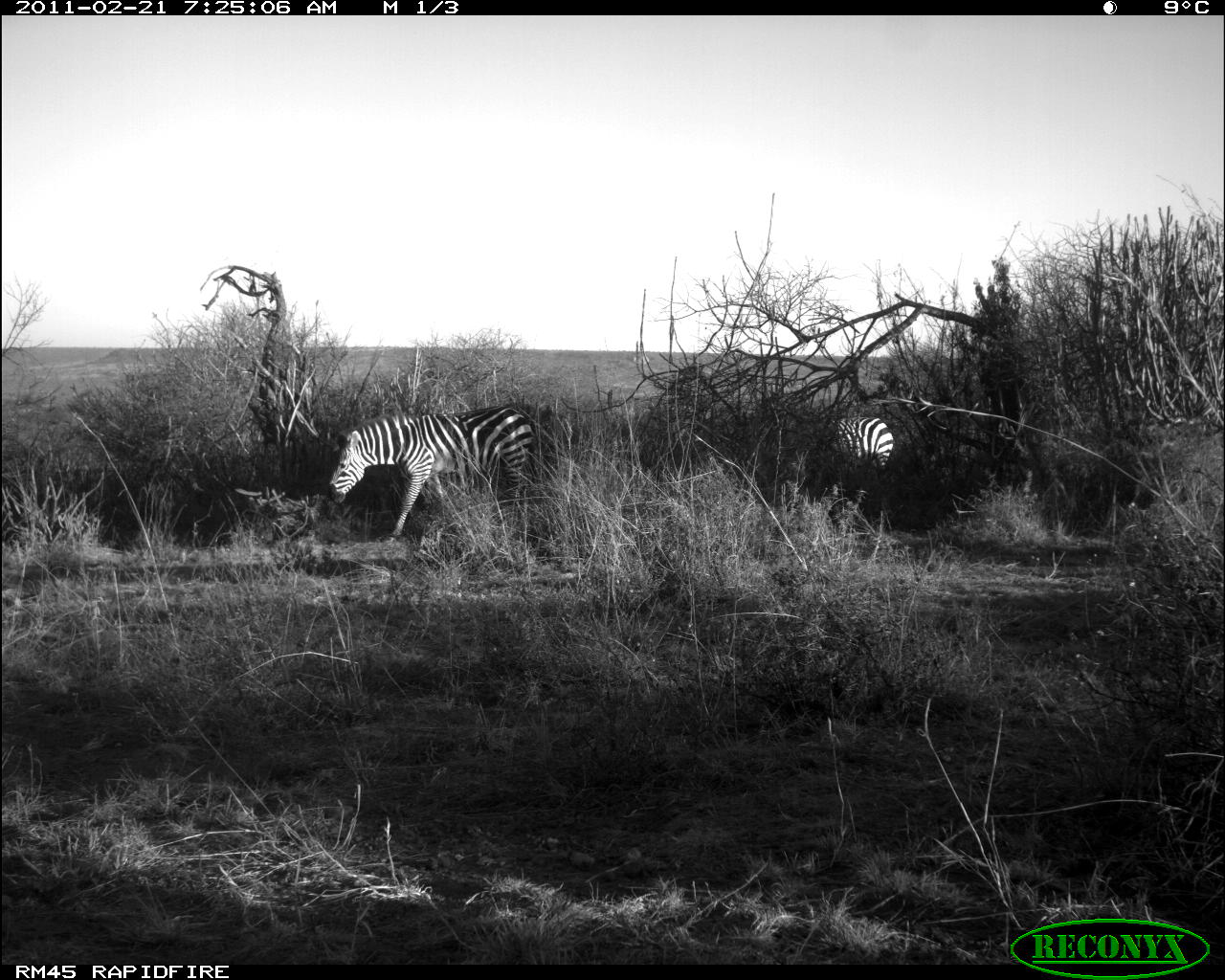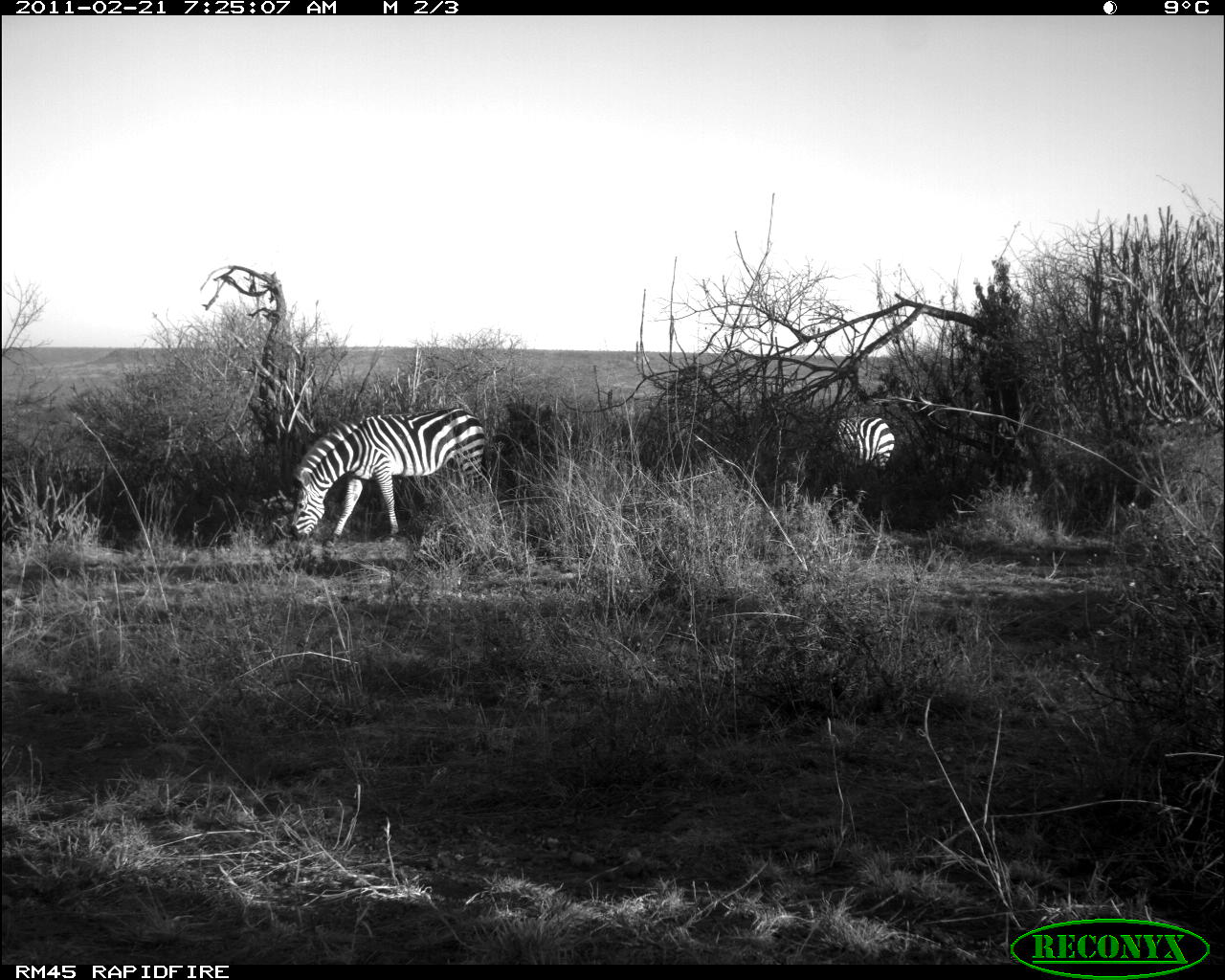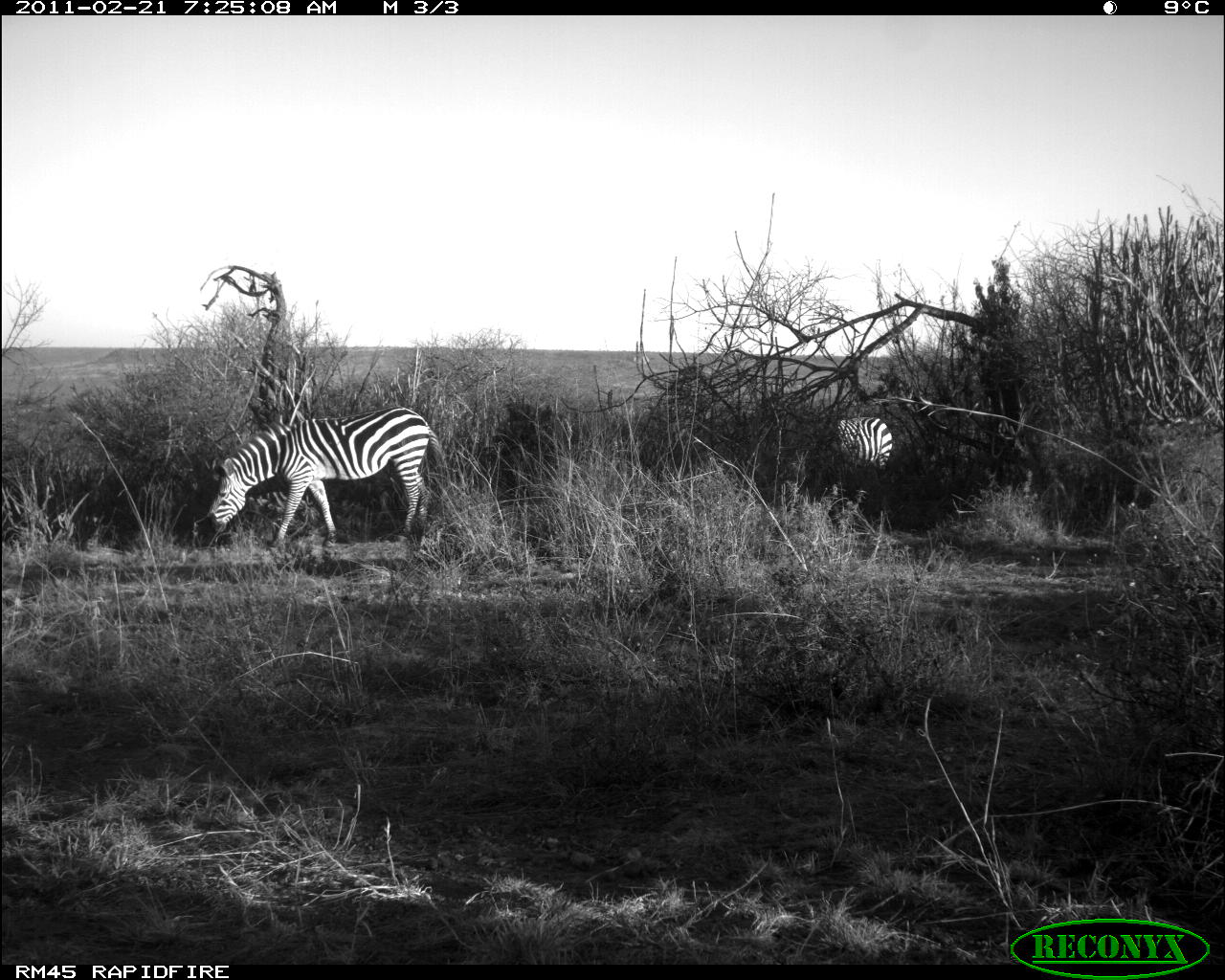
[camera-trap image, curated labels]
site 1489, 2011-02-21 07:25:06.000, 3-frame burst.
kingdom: Animalia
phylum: Chordata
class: Mammalia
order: Perissodactyla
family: Equidae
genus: Equus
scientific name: Equus quagga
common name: plains zebra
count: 2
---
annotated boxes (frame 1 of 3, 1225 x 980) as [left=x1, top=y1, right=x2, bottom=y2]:
equus quagga: [left=327, top=405, right=541, bottom=543]; [left=835, top=416, right=894, bottom=468]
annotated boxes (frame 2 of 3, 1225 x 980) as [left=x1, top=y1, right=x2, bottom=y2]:
equus quagga: [left=288, top=405, right=485, bottom=548]; [left=832, top=416, right=895, bottom=471]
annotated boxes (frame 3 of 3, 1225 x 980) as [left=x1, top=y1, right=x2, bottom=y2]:
equus quagga: [left=205, top=404, right=446, bottom=547]; [left=832, top=416, right=895, bottom=471]